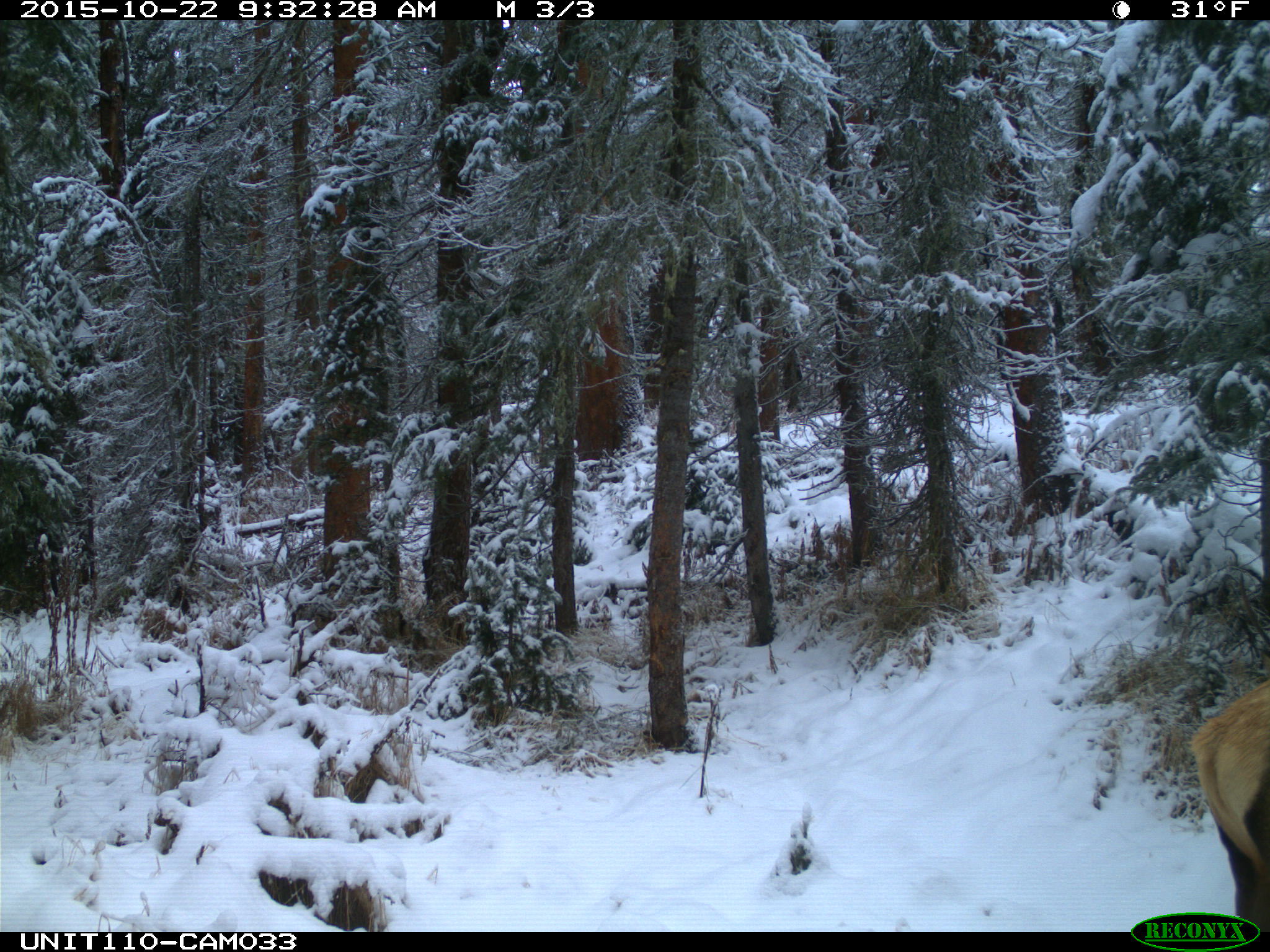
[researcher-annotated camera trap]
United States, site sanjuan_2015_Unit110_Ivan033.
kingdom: Animalia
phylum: Chordata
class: Mammalia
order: Artiodactyla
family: Cervidae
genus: Cervus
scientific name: Cervus elaphus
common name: red deer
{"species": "Cervus elaphus (red deer)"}